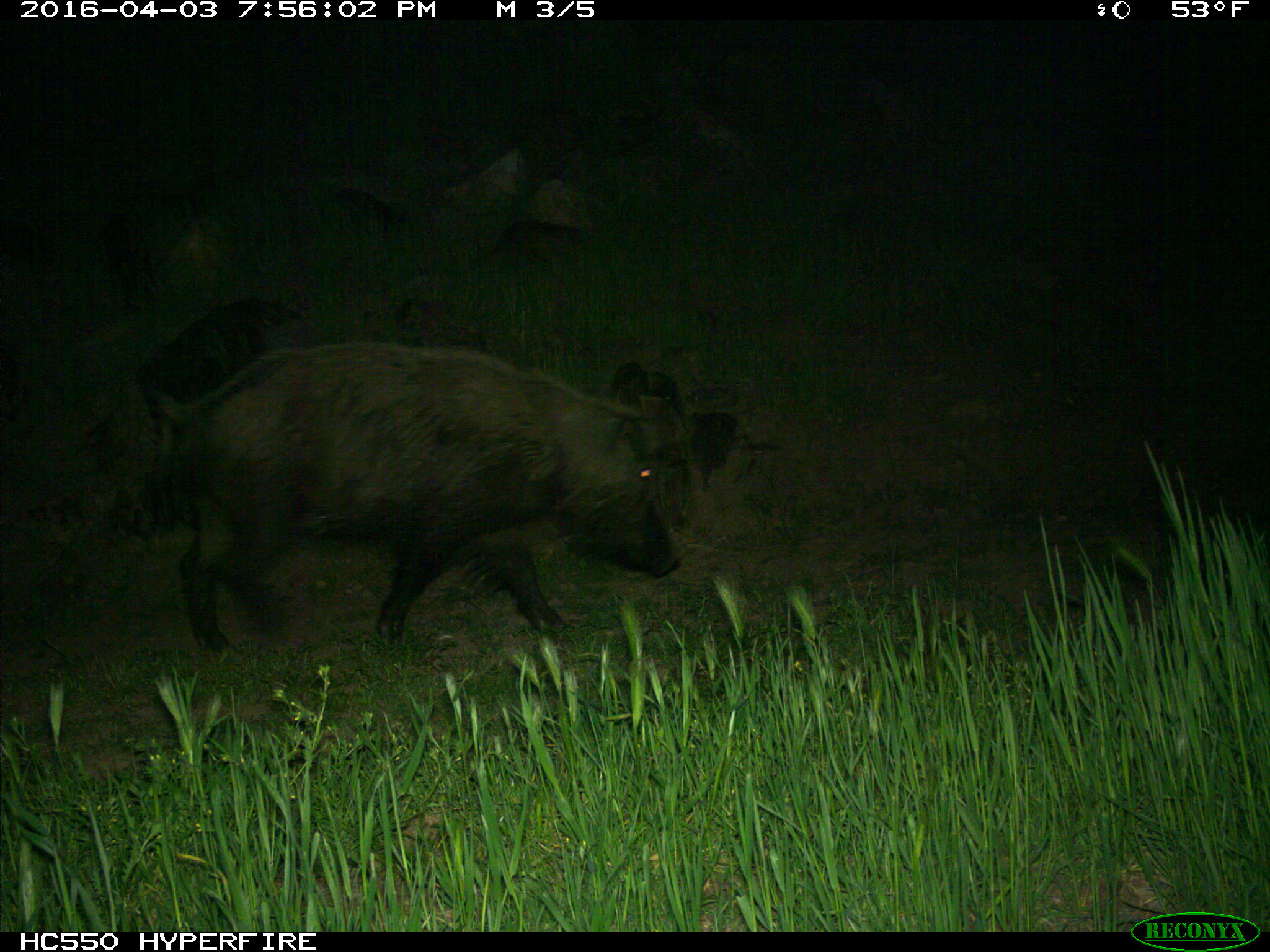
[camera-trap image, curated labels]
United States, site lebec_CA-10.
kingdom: Animalia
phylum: Chordata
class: Mammalia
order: Artiodactyla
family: Suidae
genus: Sus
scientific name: Sus scrofa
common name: wild boar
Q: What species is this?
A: Sus scrofa (wild boar).